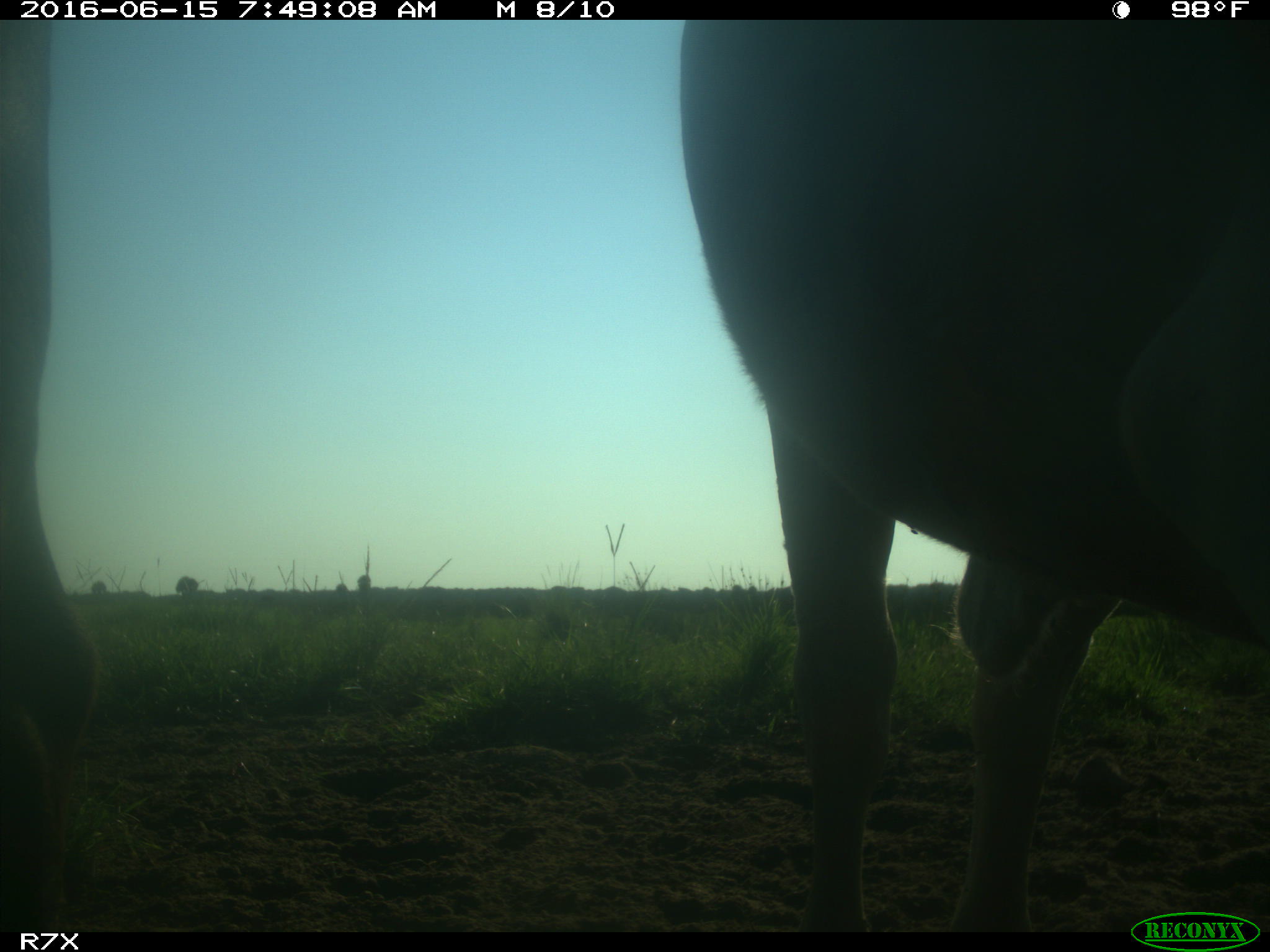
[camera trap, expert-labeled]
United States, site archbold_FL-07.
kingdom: Animalia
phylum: Chordata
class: Mammalia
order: Artiodactyla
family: Bovidae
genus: Bos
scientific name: Bos taurus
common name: domestic cow